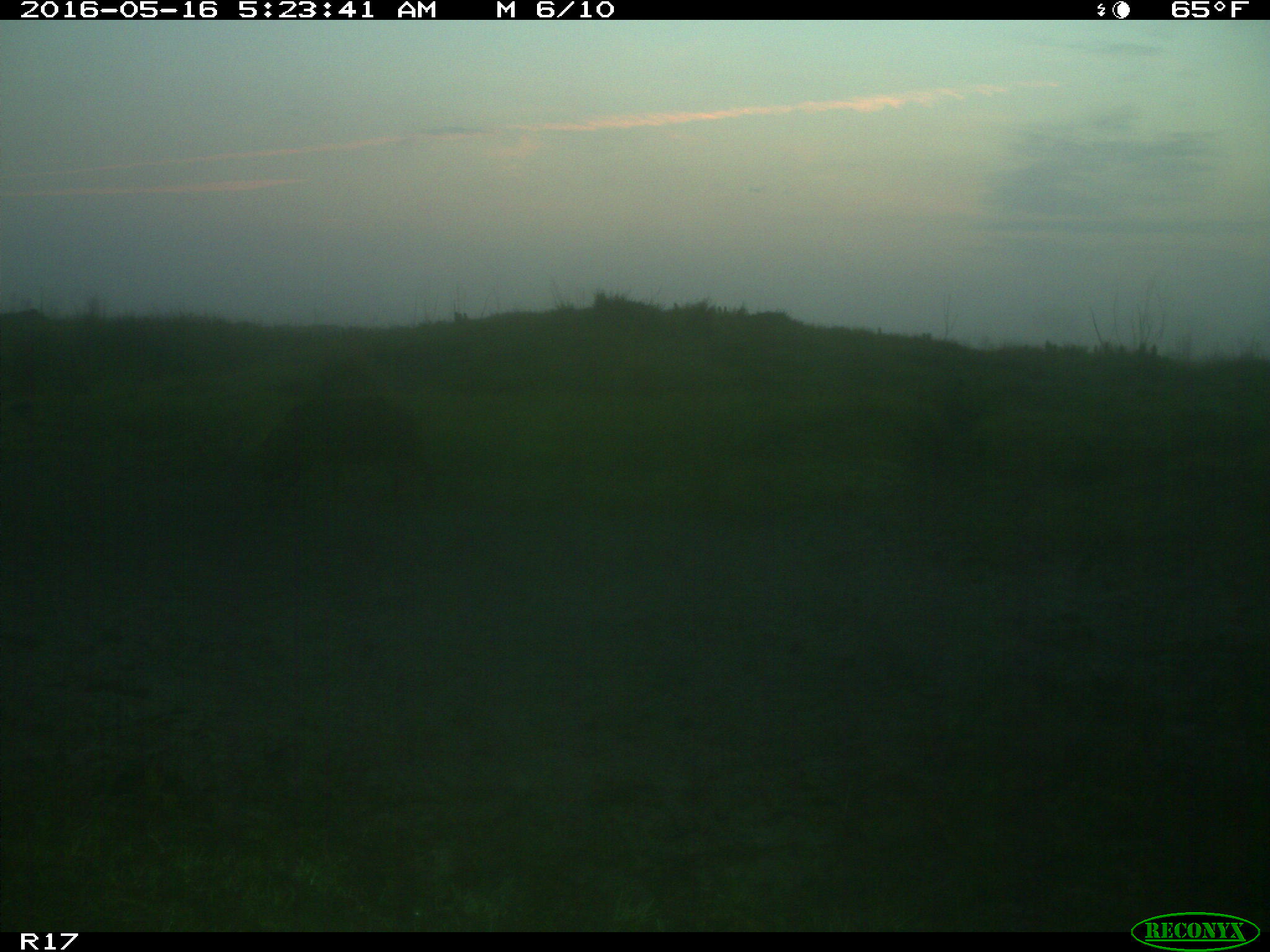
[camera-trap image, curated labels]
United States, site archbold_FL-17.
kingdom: Animalia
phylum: Chordata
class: Mammalia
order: Artiodactyla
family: Suidae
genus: Sus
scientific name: Sus scrofa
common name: wild boar